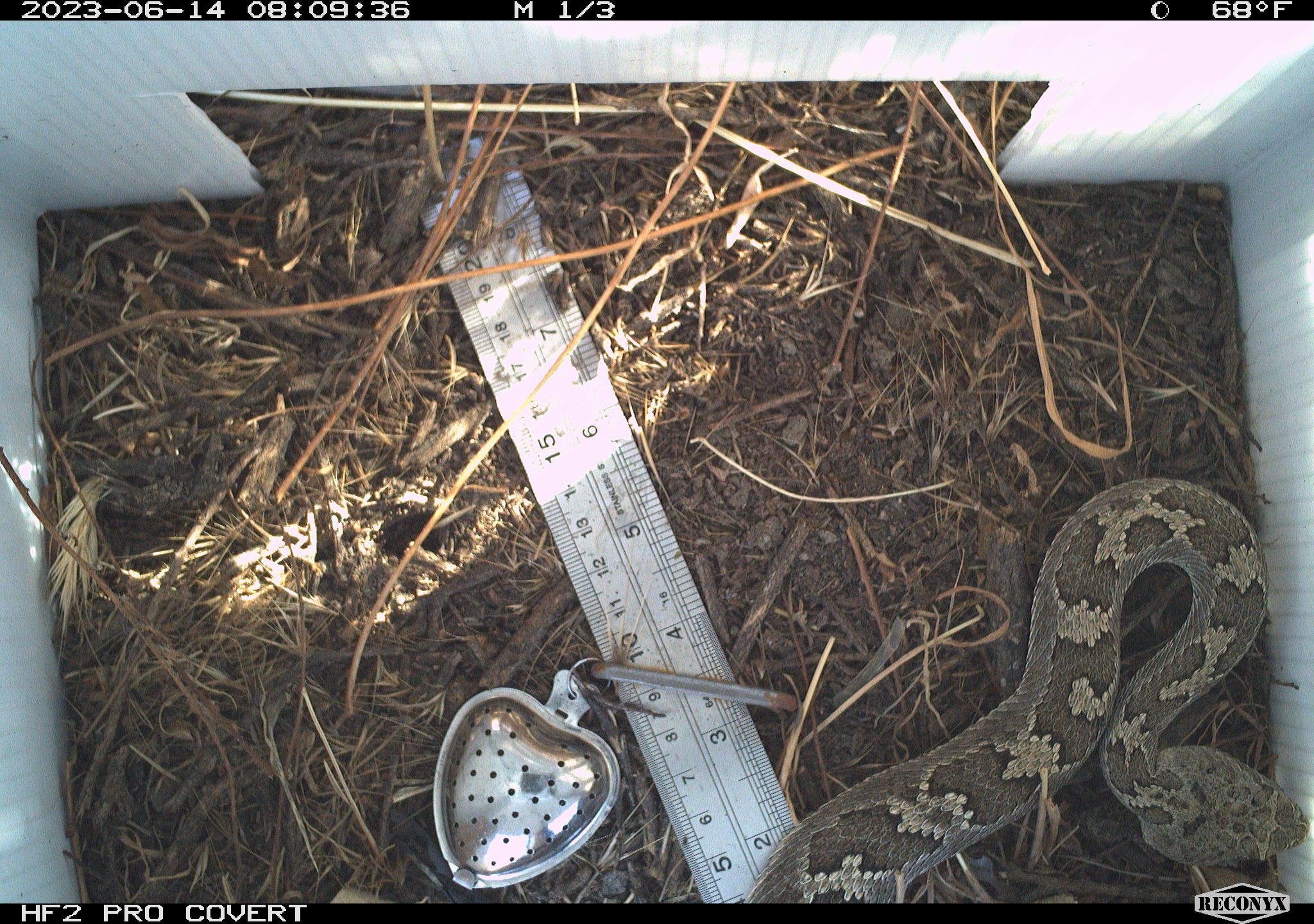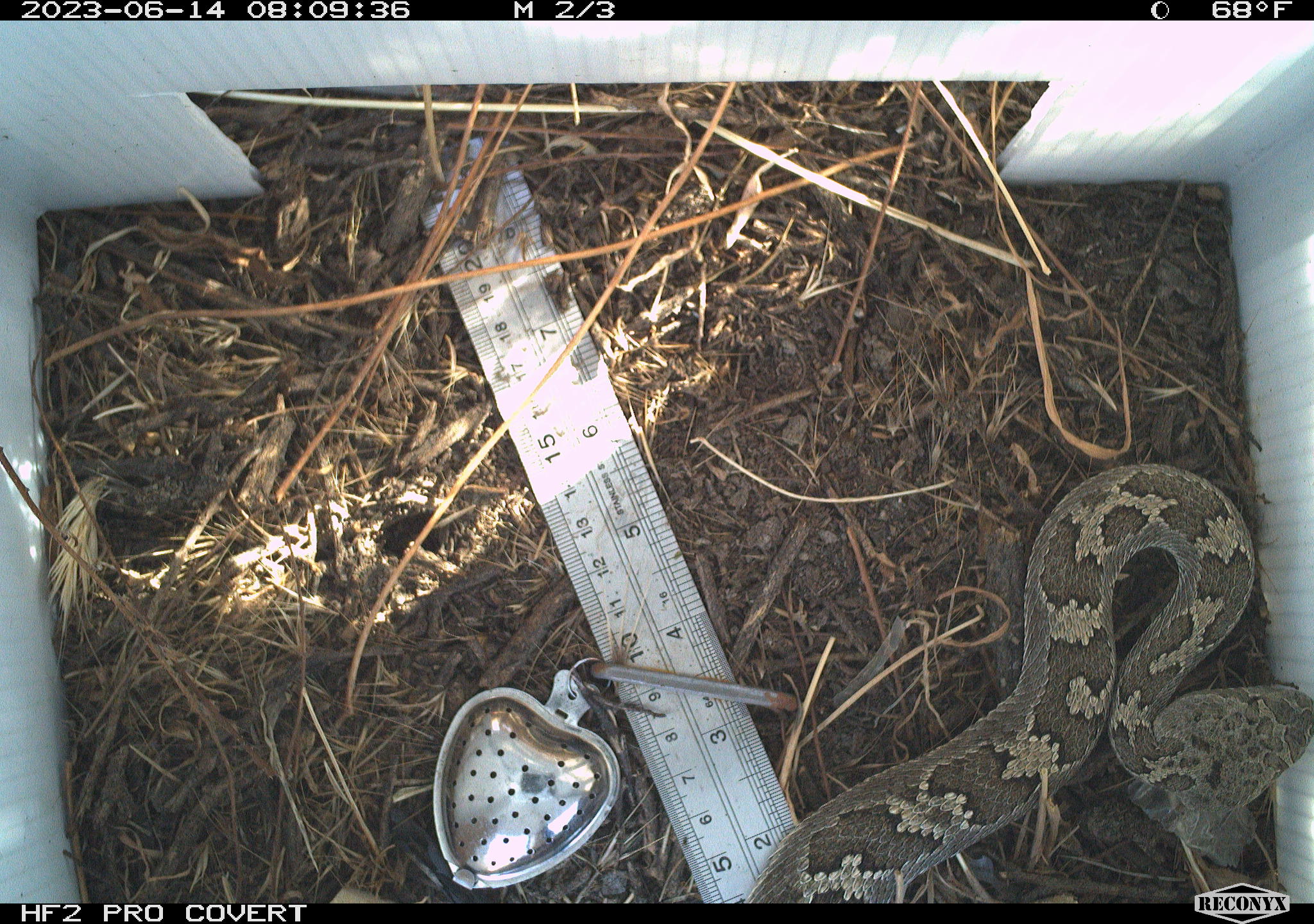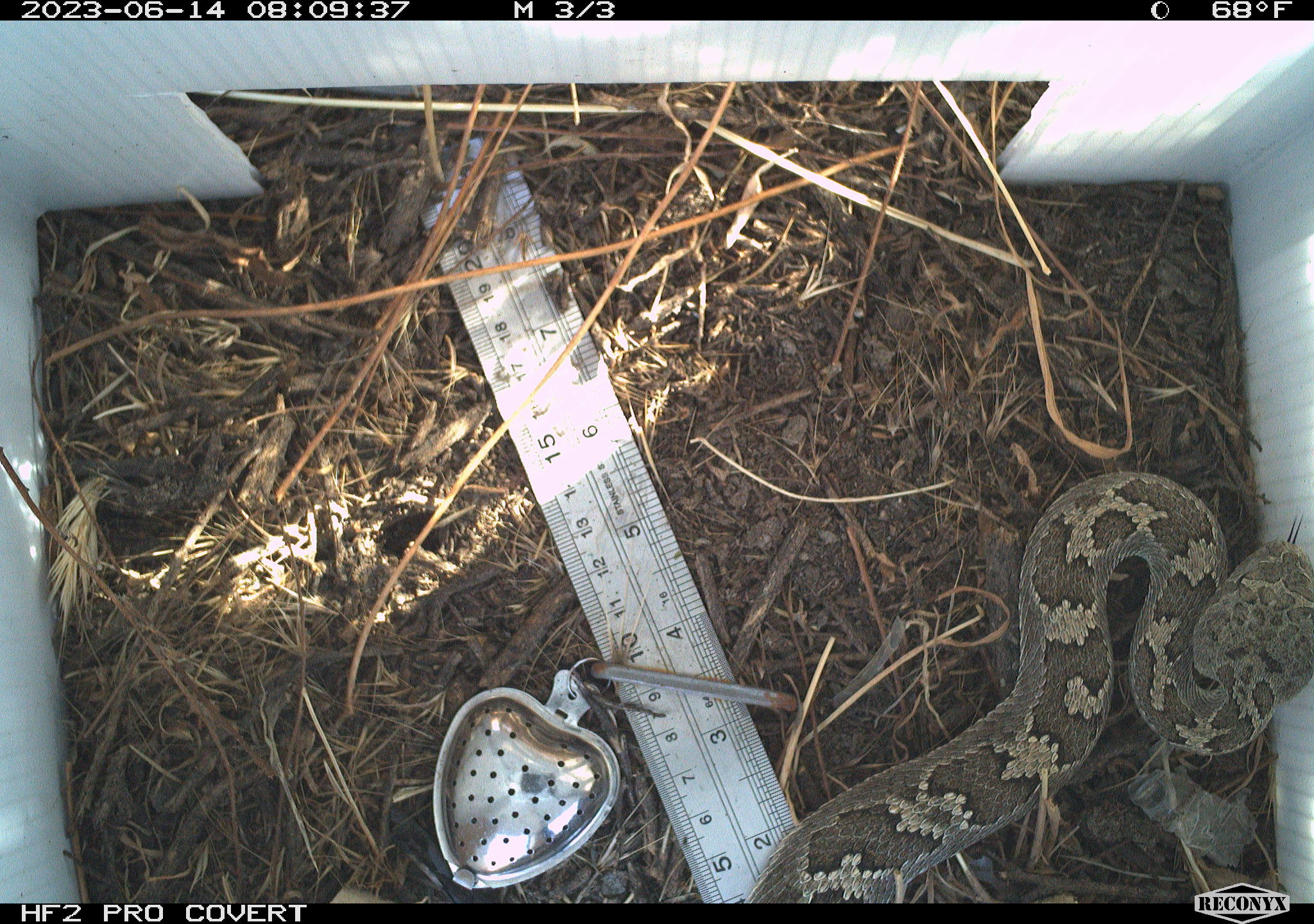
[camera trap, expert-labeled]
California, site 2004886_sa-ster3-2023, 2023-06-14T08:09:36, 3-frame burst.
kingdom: Animalia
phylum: Chordata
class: Reptilia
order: Squamata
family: Viperidae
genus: Crotalus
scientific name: Crotalus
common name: rattlers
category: crotalus species